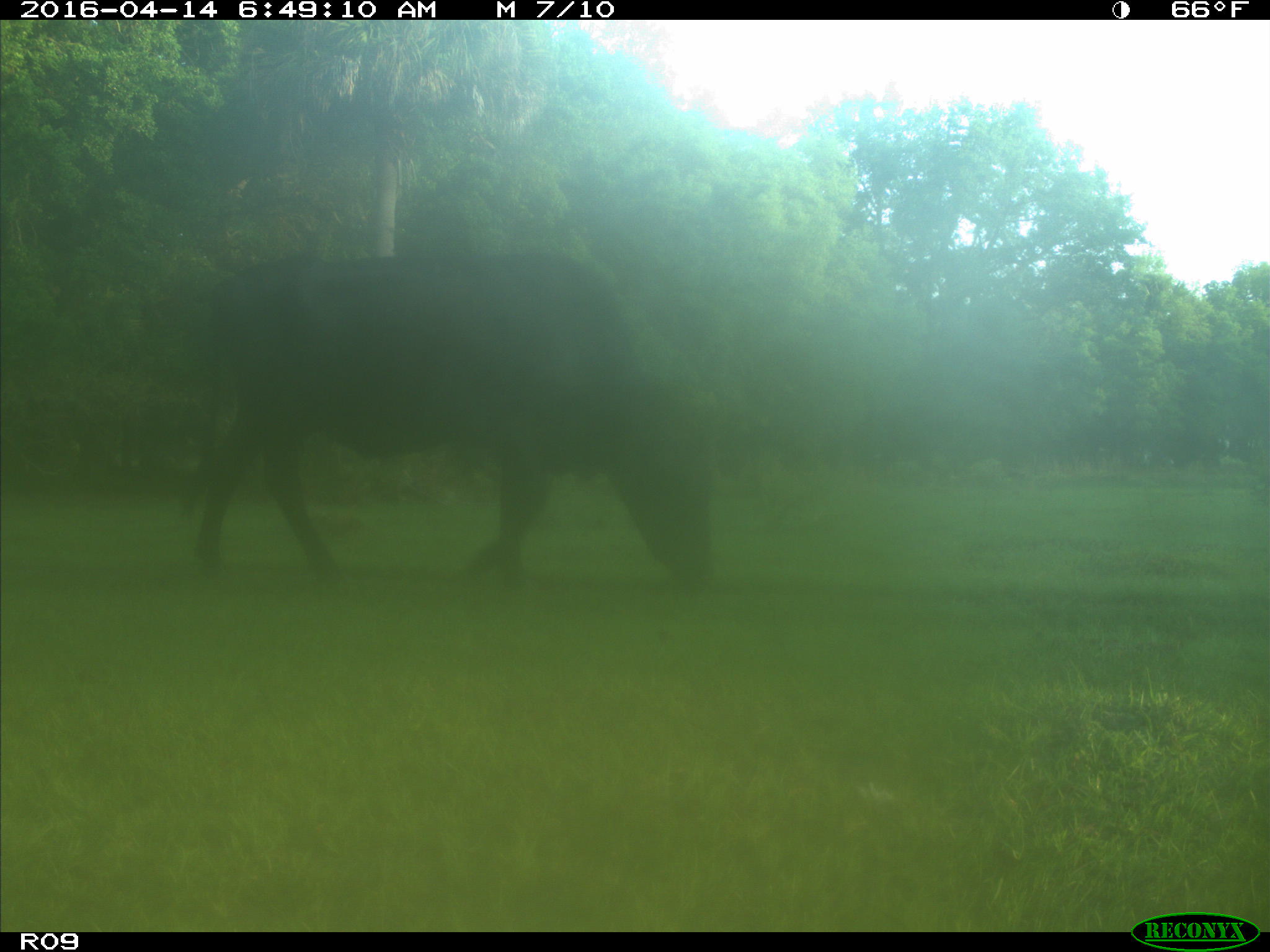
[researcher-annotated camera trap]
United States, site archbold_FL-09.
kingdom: Animalia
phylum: Chordata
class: Mammalia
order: Artiodactyla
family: Bovidae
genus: Bos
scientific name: Bos taurus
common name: domestic cow